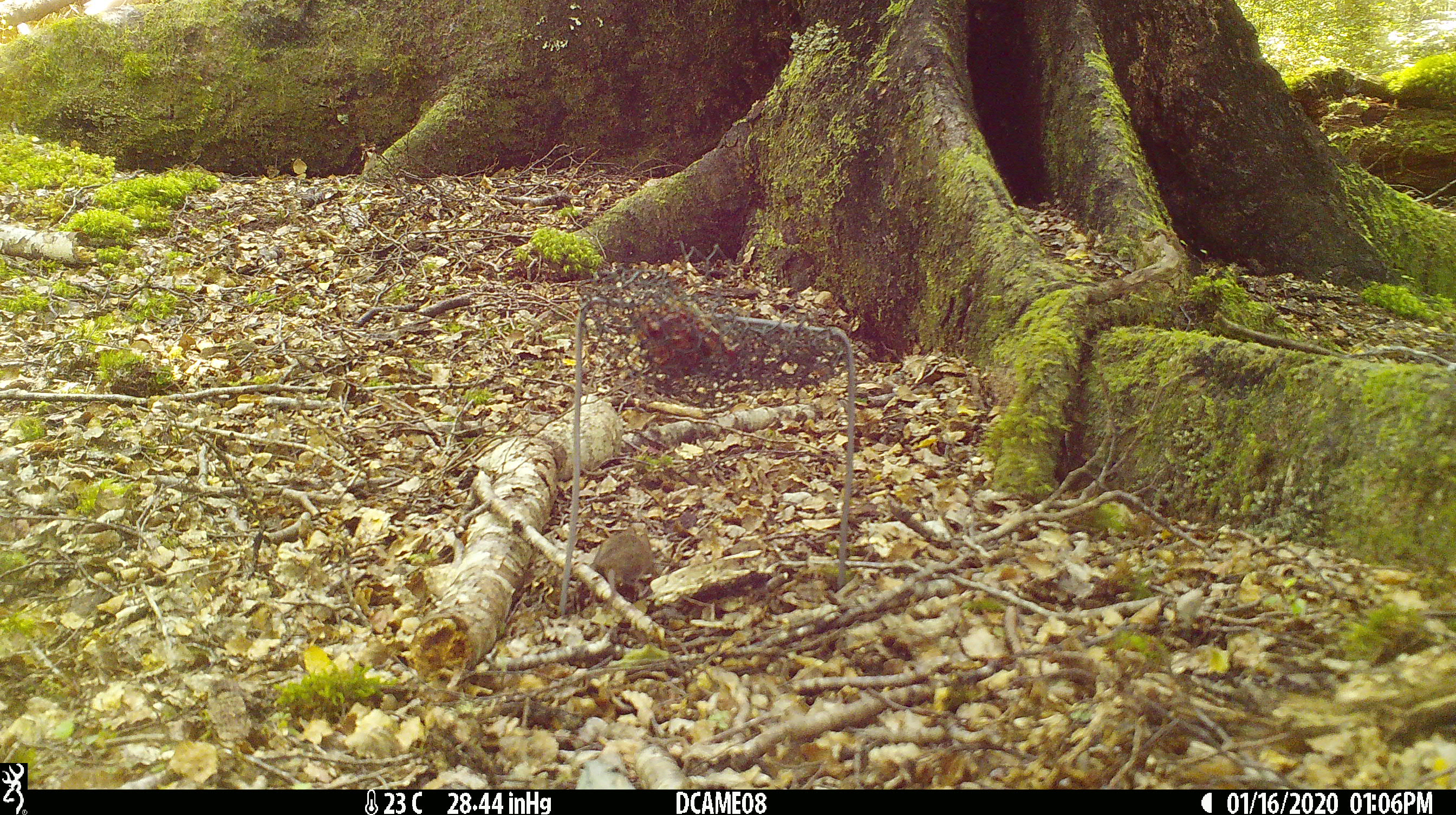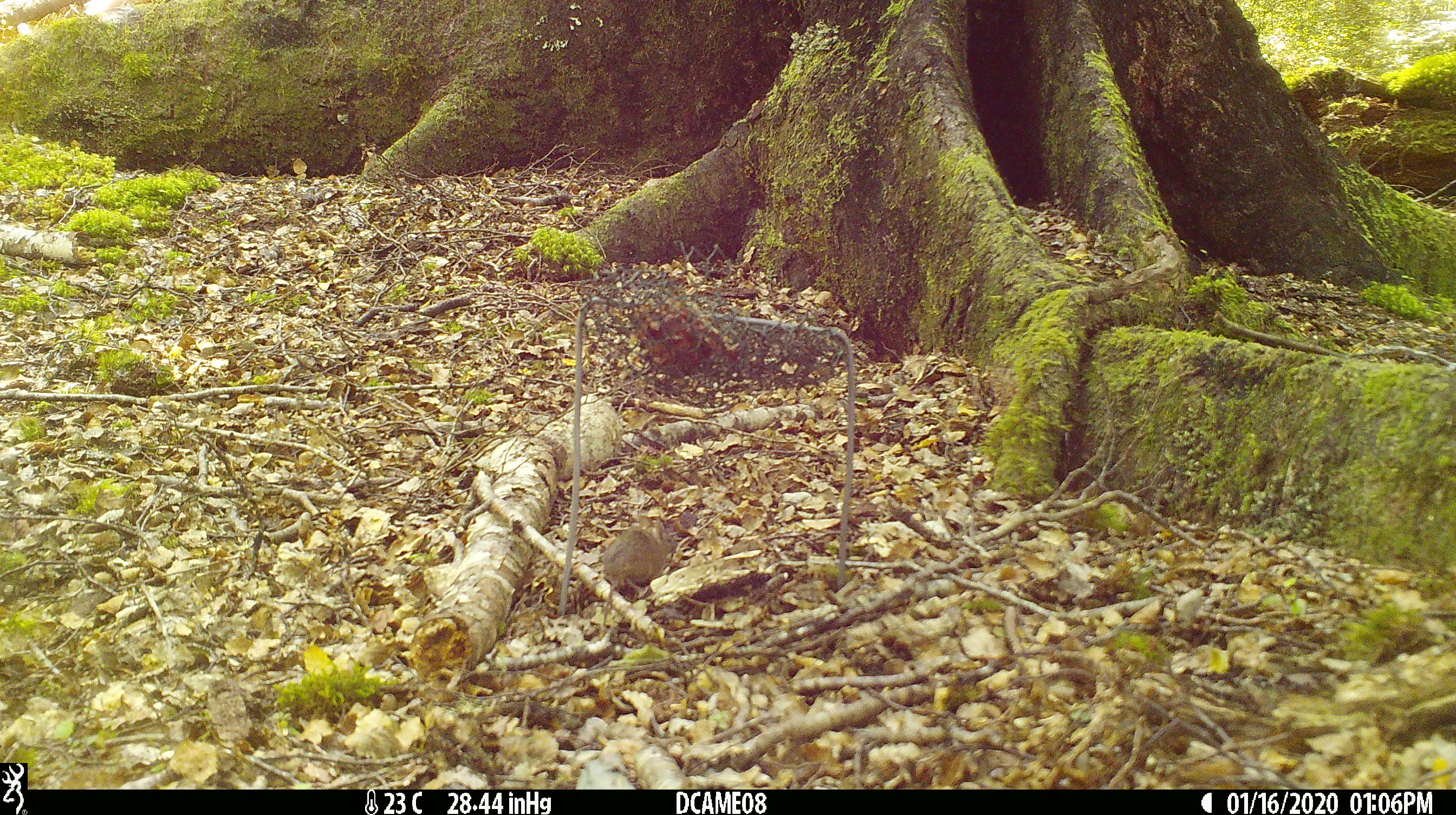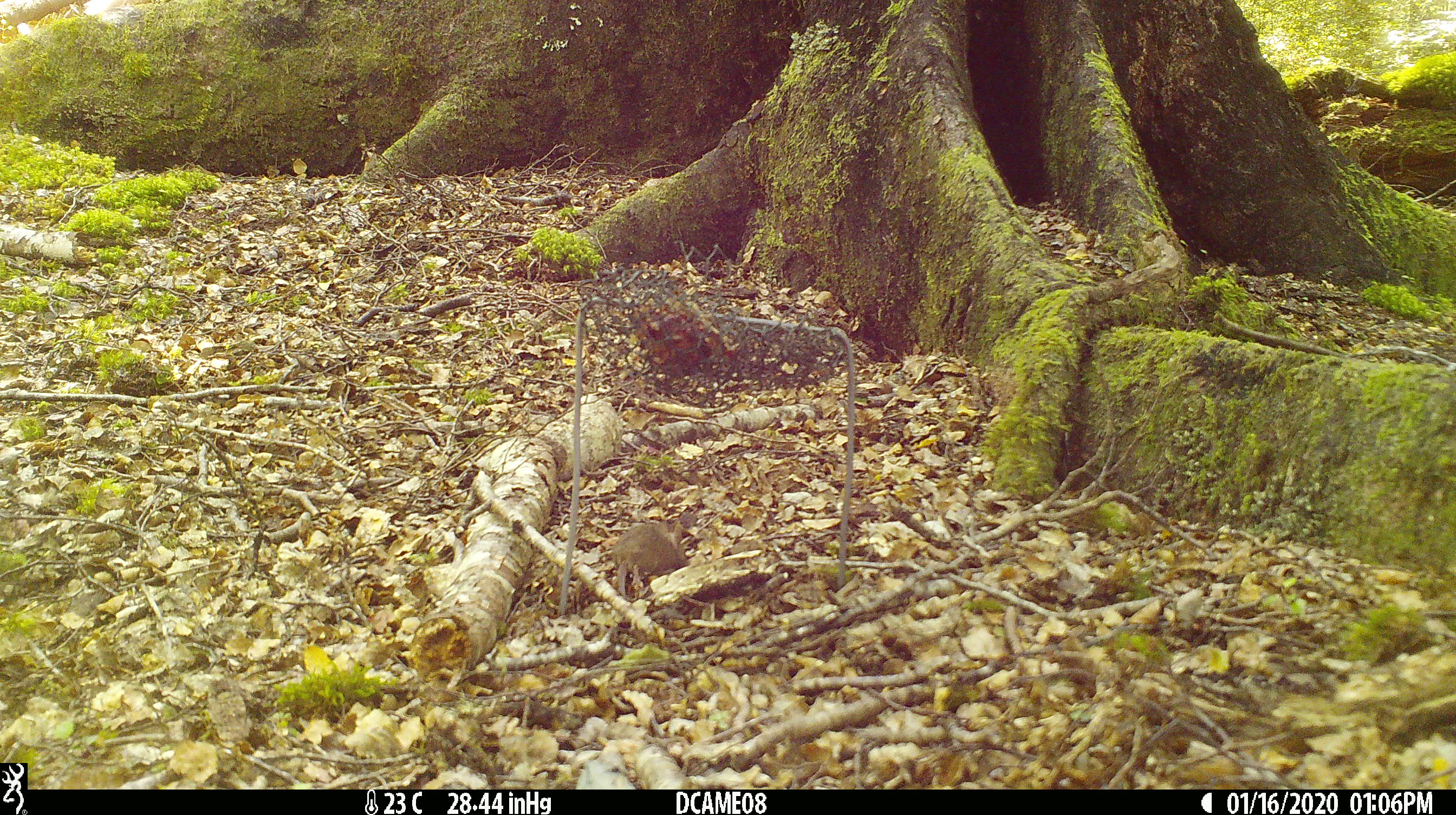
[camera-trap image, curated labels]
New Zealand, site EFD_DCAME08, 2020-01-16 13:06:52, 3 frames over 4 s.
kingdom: Animalia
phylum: Chordata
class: Mammalia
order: Rodentia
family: Muridae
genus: Mus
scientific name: Mus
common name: mouse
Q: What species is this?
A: Mouse (Mus).